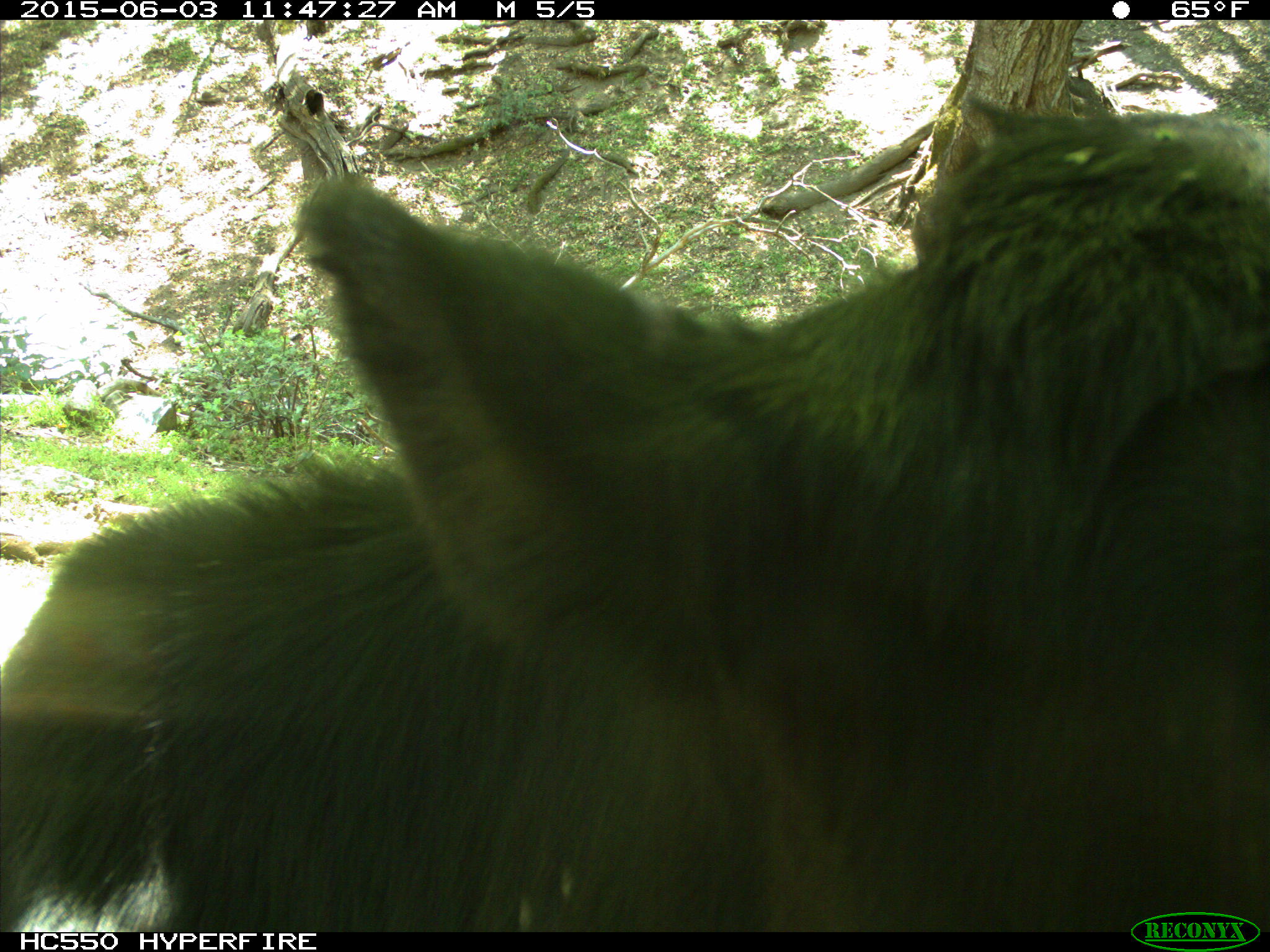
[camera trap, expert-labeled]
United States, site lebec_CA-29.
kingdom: Animalia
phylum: Chordata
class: Mammalia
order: Artiodactyla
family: Bovidae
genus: Bos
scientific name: Bos taurus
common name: domestic cow